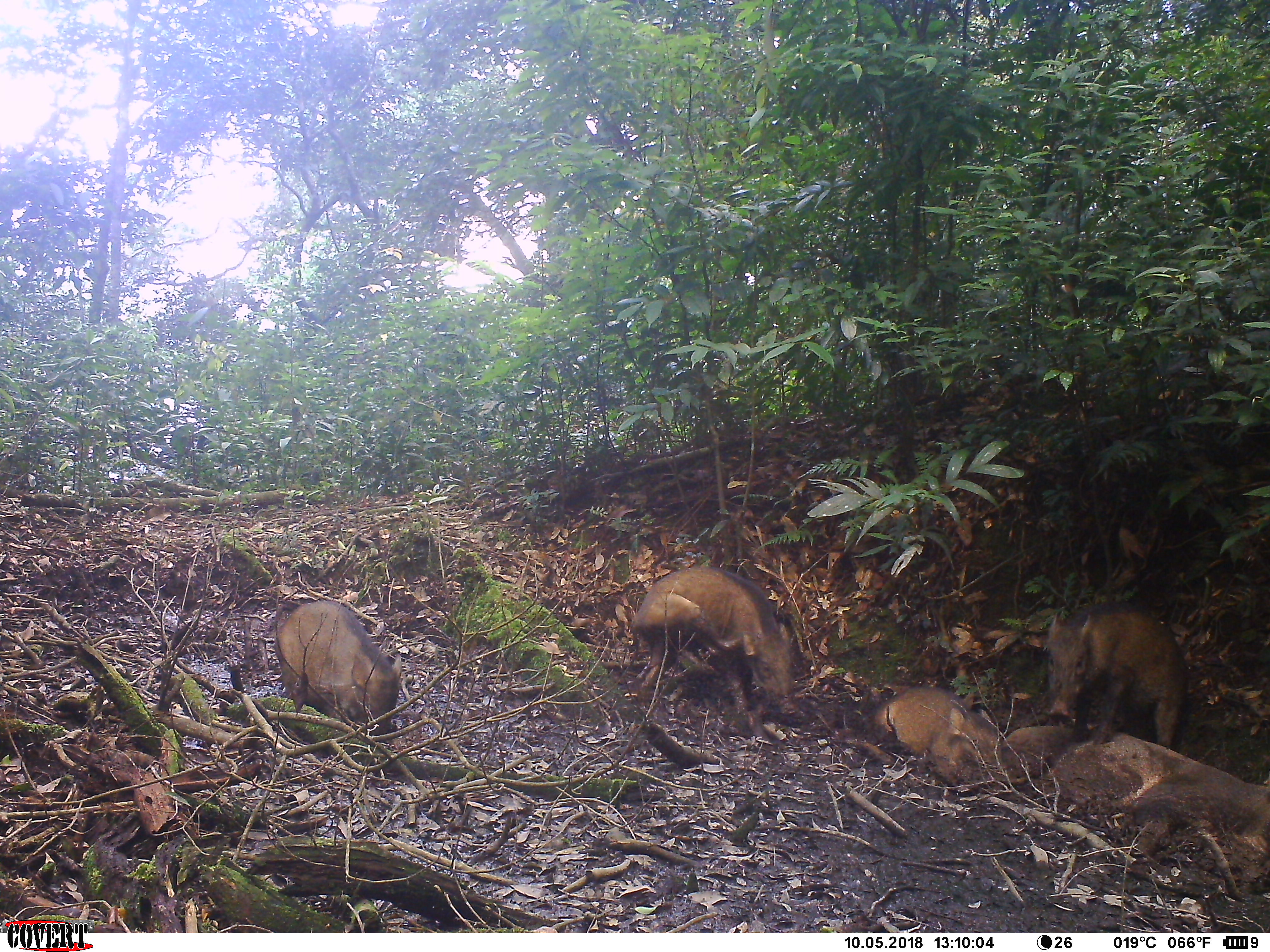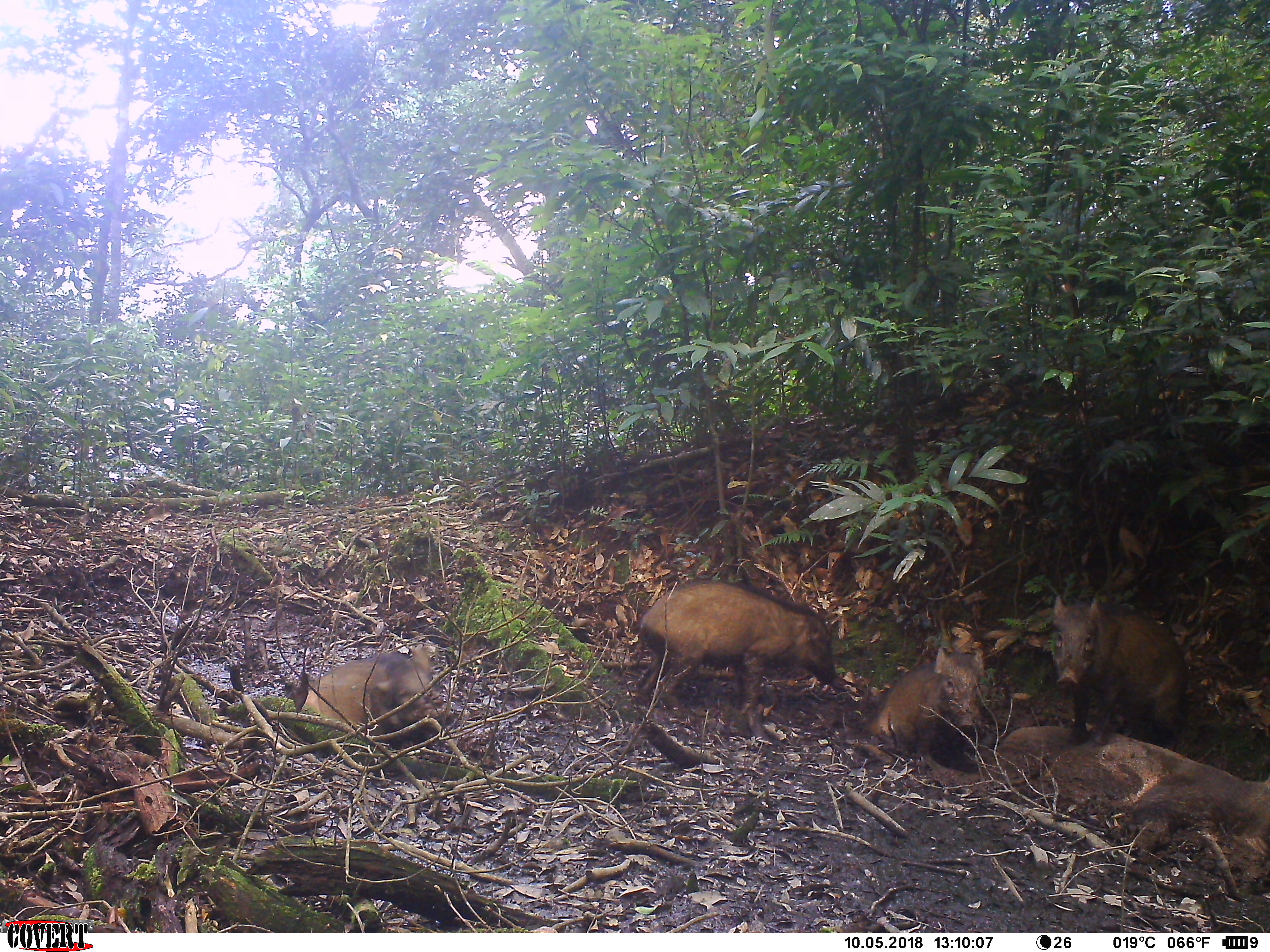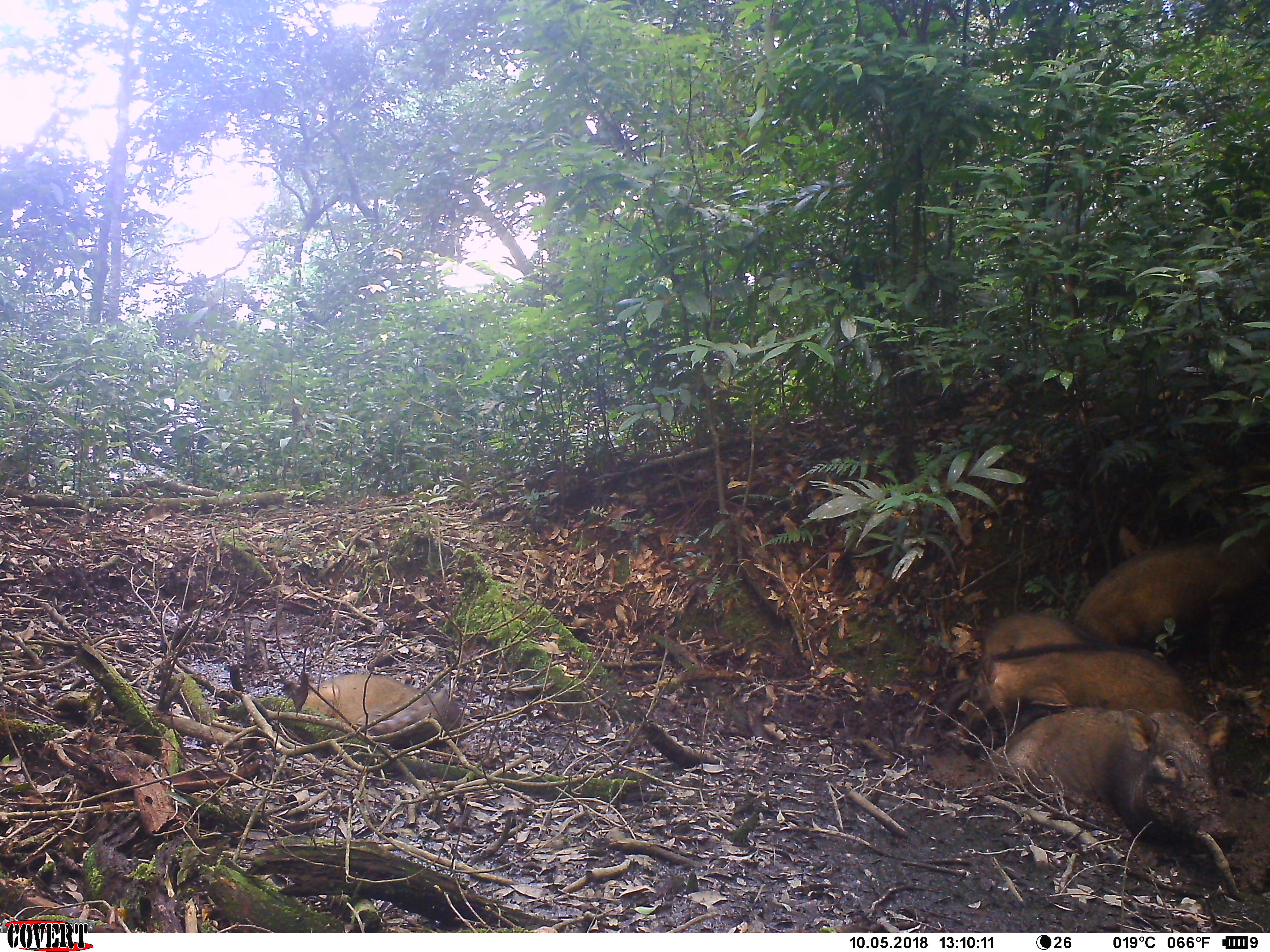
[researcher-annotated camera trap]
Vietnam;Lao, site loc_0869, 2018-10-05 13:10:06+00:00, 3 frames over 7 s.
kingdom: Animalia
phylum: Chordata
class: Mammalia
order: Artiodactyla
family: Suidae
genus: Sus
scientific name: Sus scrofa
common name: eurasian wild pig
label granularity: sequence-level